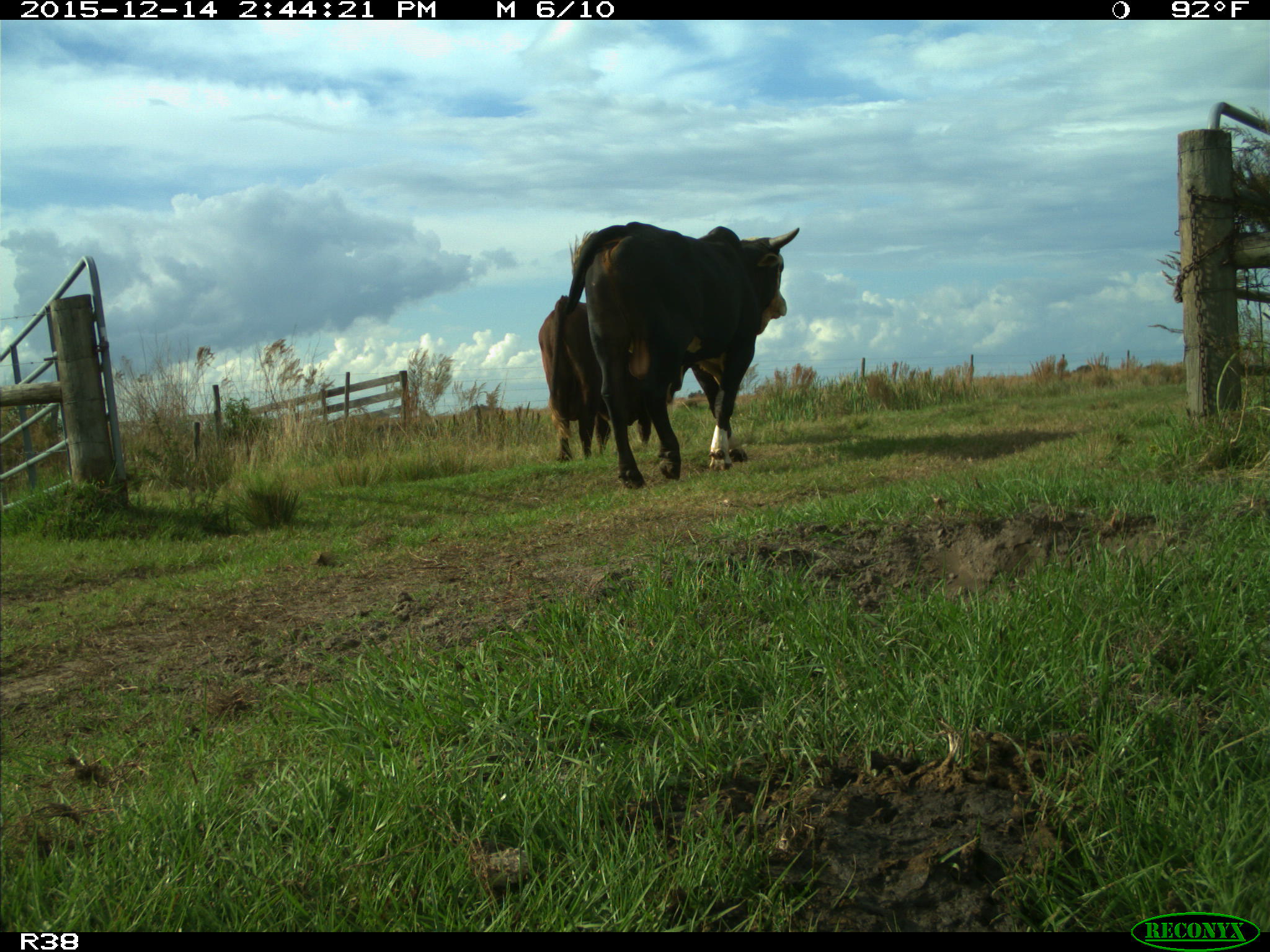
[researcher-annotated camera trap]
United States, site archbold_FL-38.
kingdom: Animalia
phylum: Chordata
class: Mammalia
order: Artiodactyla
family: Bovidae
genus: Bos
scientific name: Bos taurus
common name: domestic cow